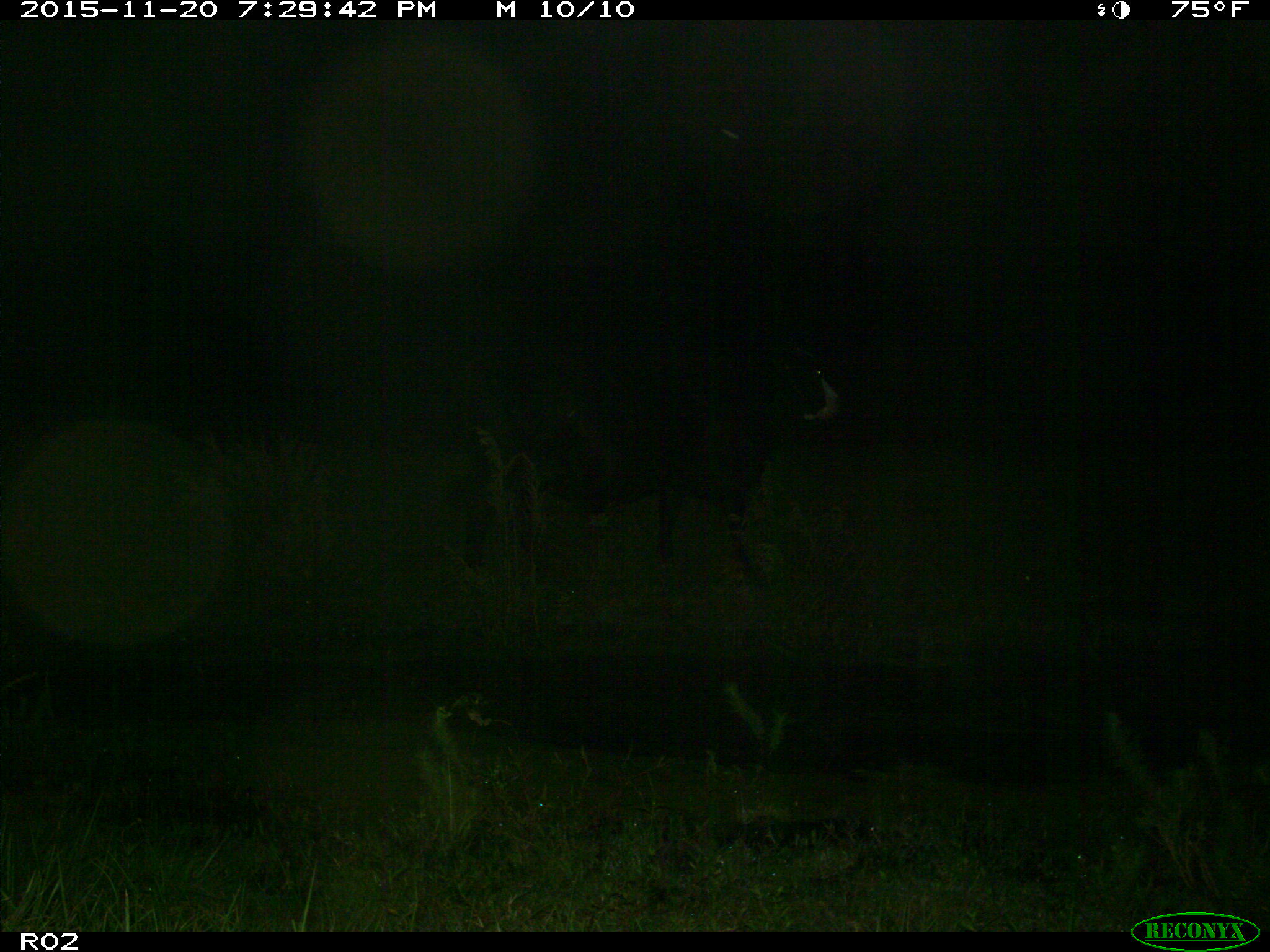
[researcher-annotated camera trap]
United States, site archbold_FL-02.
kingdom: Animalia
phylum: Chordata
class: Mammalia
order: Artiodactyla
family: Bovidae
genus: Bos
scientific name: Bos taurus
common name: domestic cow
Bos taurus (domestic cow).